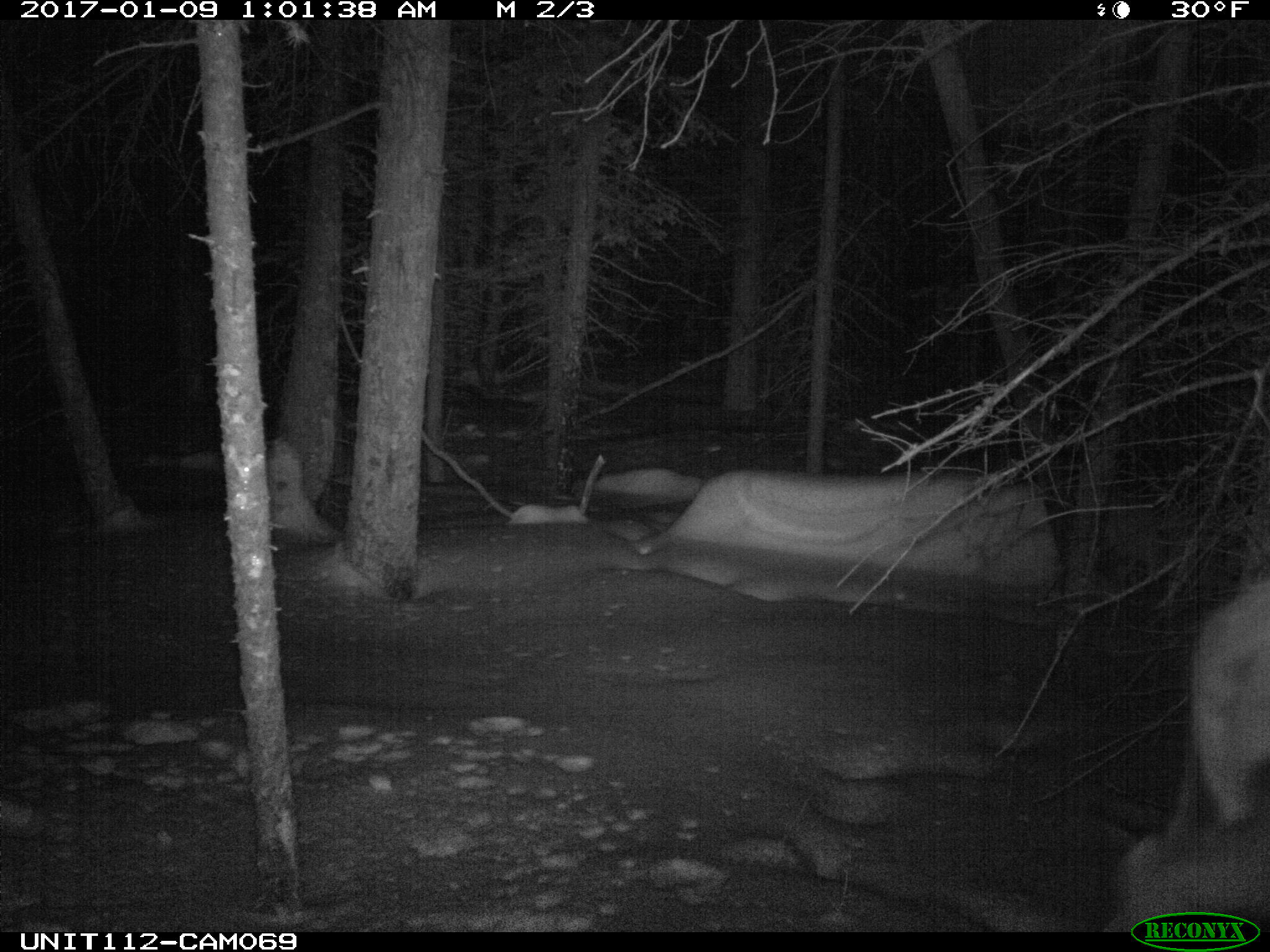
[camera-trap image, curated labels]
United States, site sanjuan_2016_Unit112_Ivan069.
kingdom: Animalia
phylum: Chordata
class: Mammalia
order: Artiodactyla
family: Cervidae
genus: Cervus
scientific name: Cervus elaphus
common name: red deer